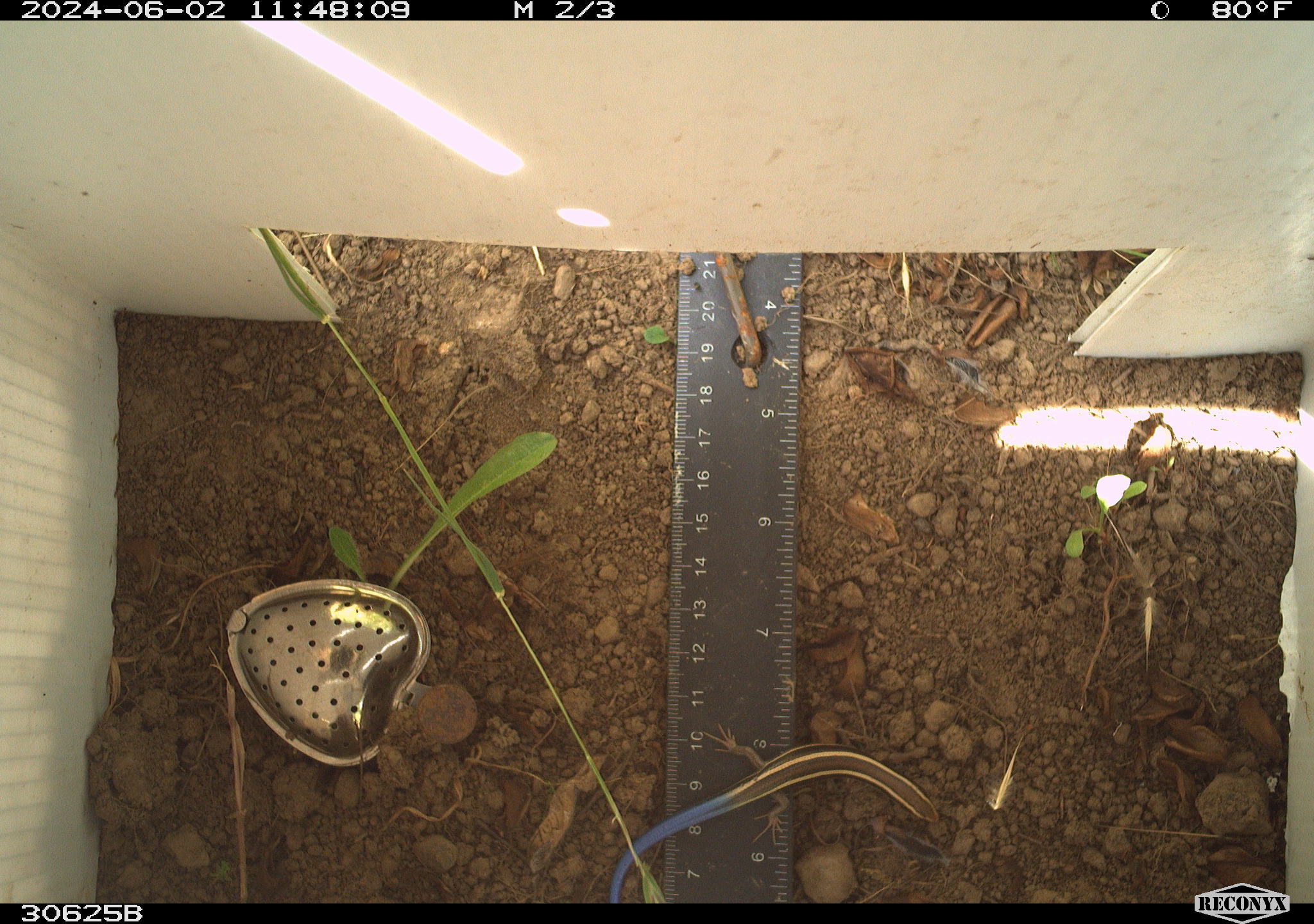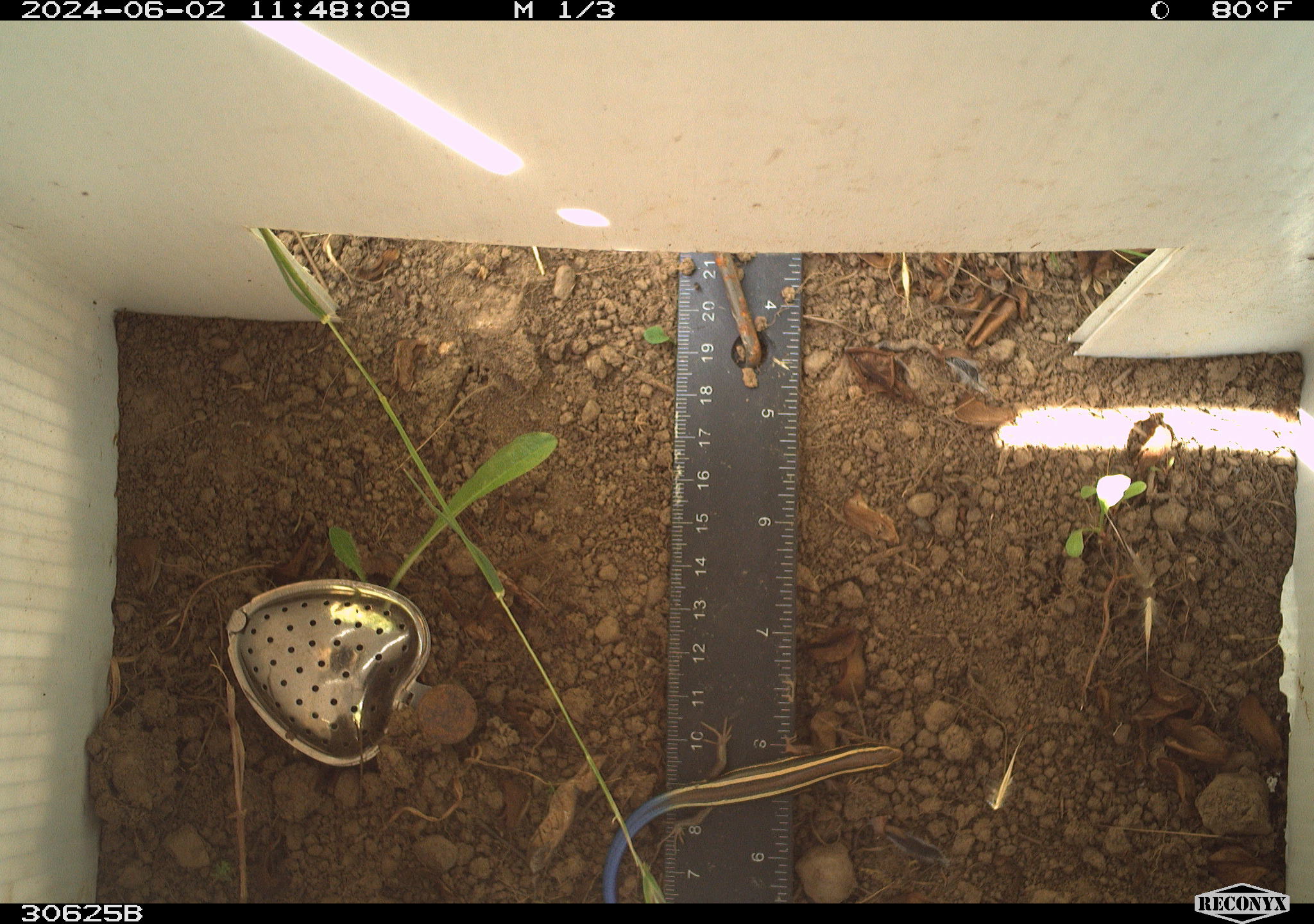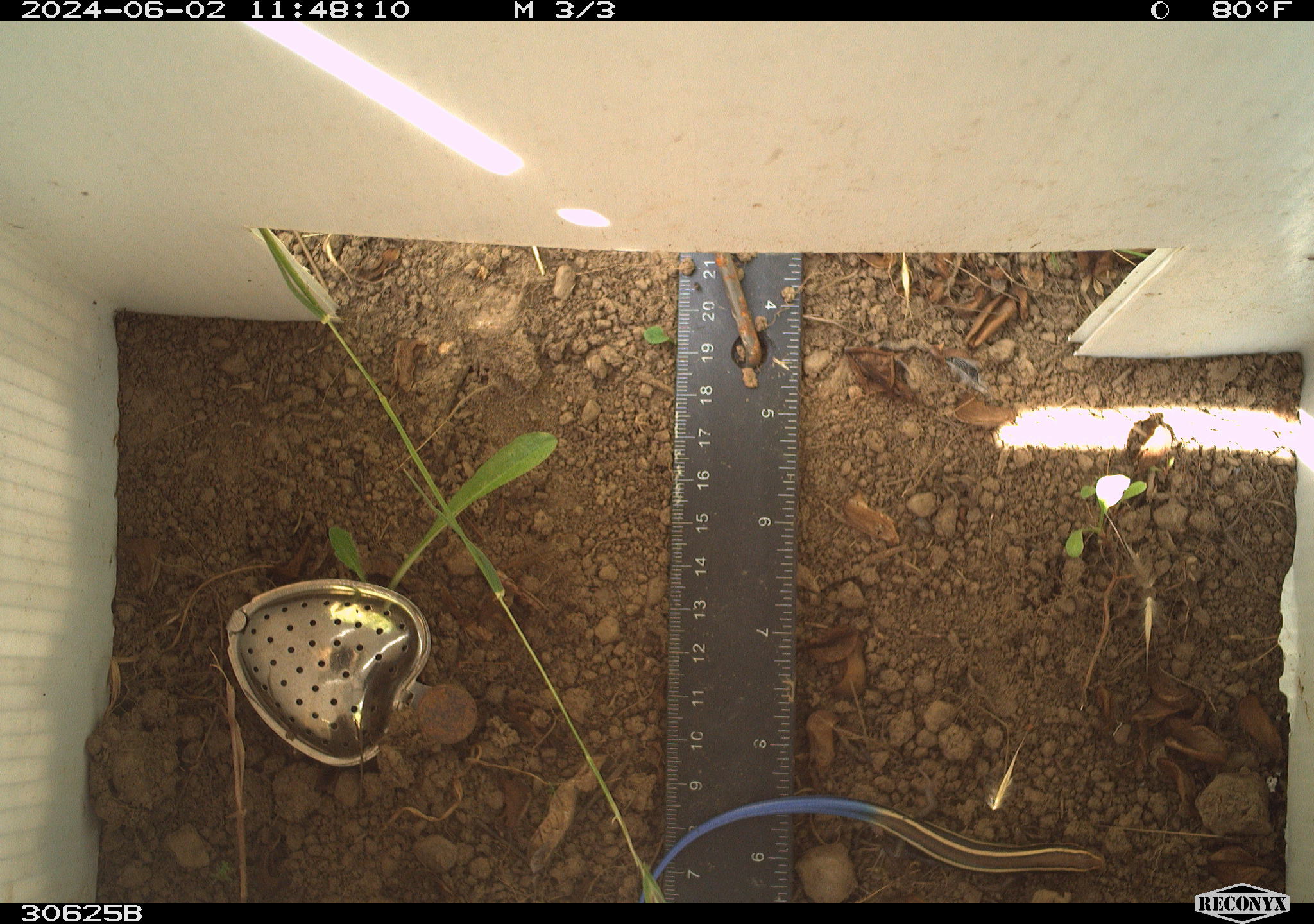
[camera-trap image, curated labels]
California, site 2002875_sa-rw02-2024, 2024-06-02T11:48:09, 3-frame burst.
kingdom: Animalia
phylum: Chordata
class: Reptilia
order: Squamata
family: Scincidae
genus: Plestiodon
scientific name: Plestiodon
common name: blue-tailed skinks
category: plestiodon species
Plestiodon species (blue-tailed skinks) (Plestiodon).